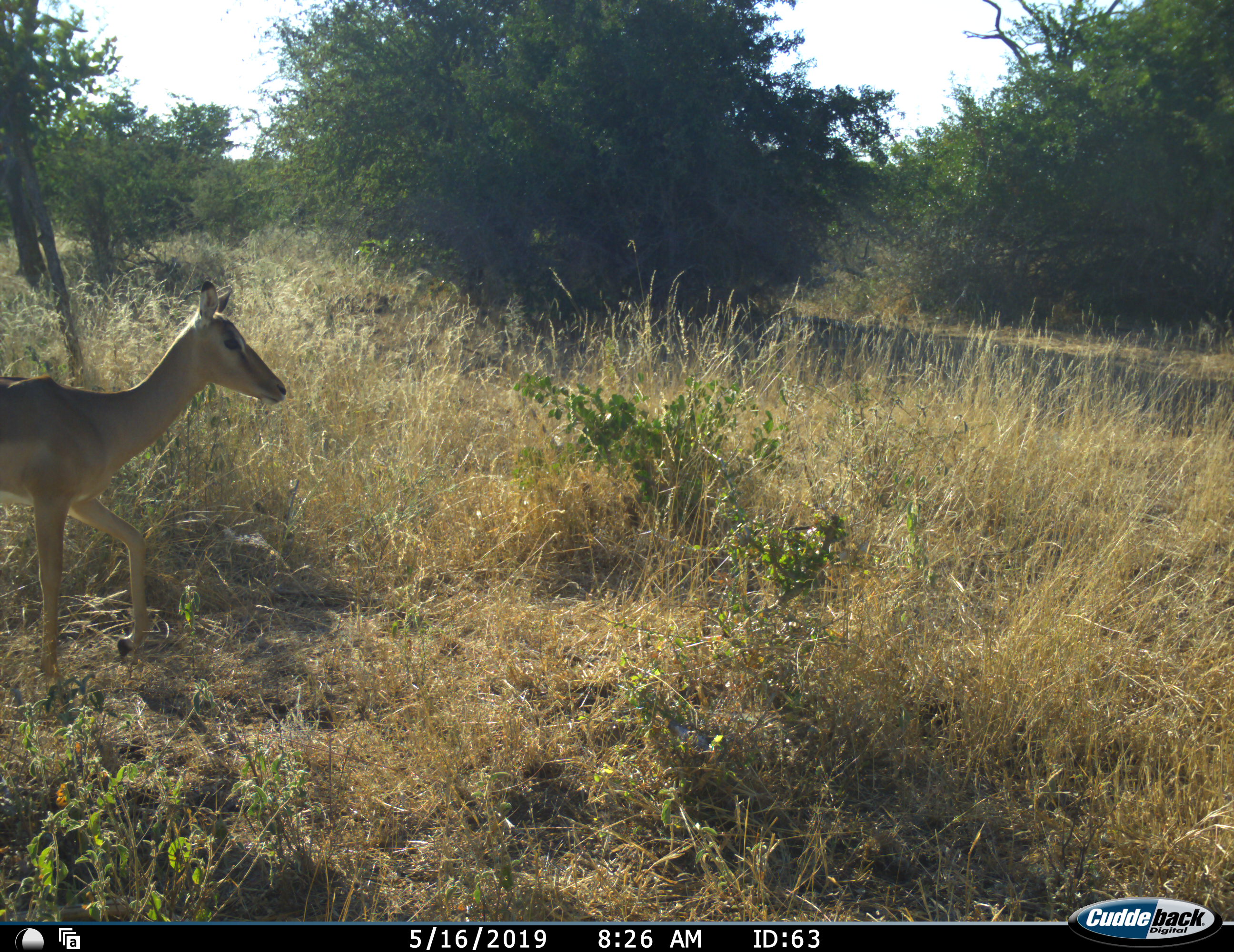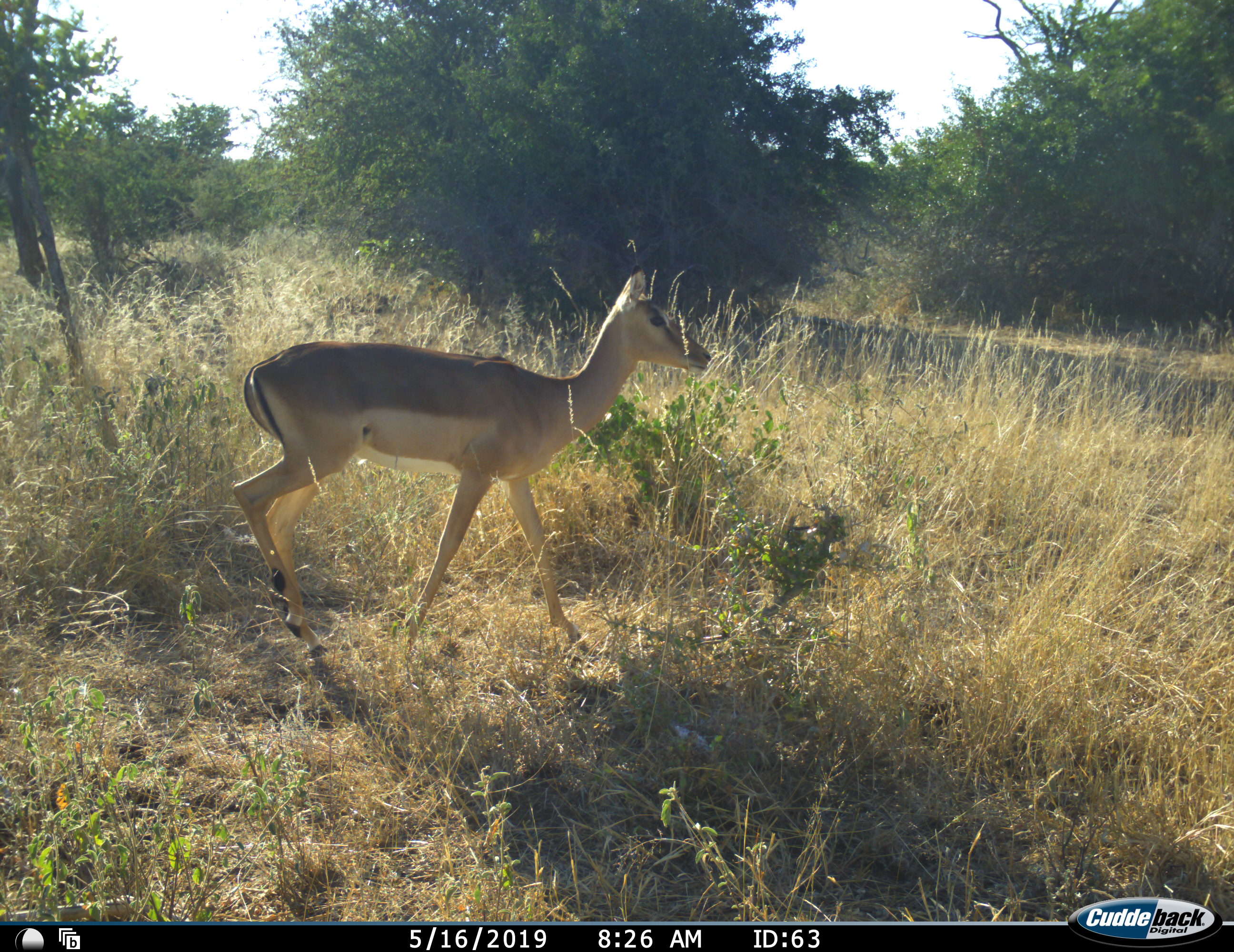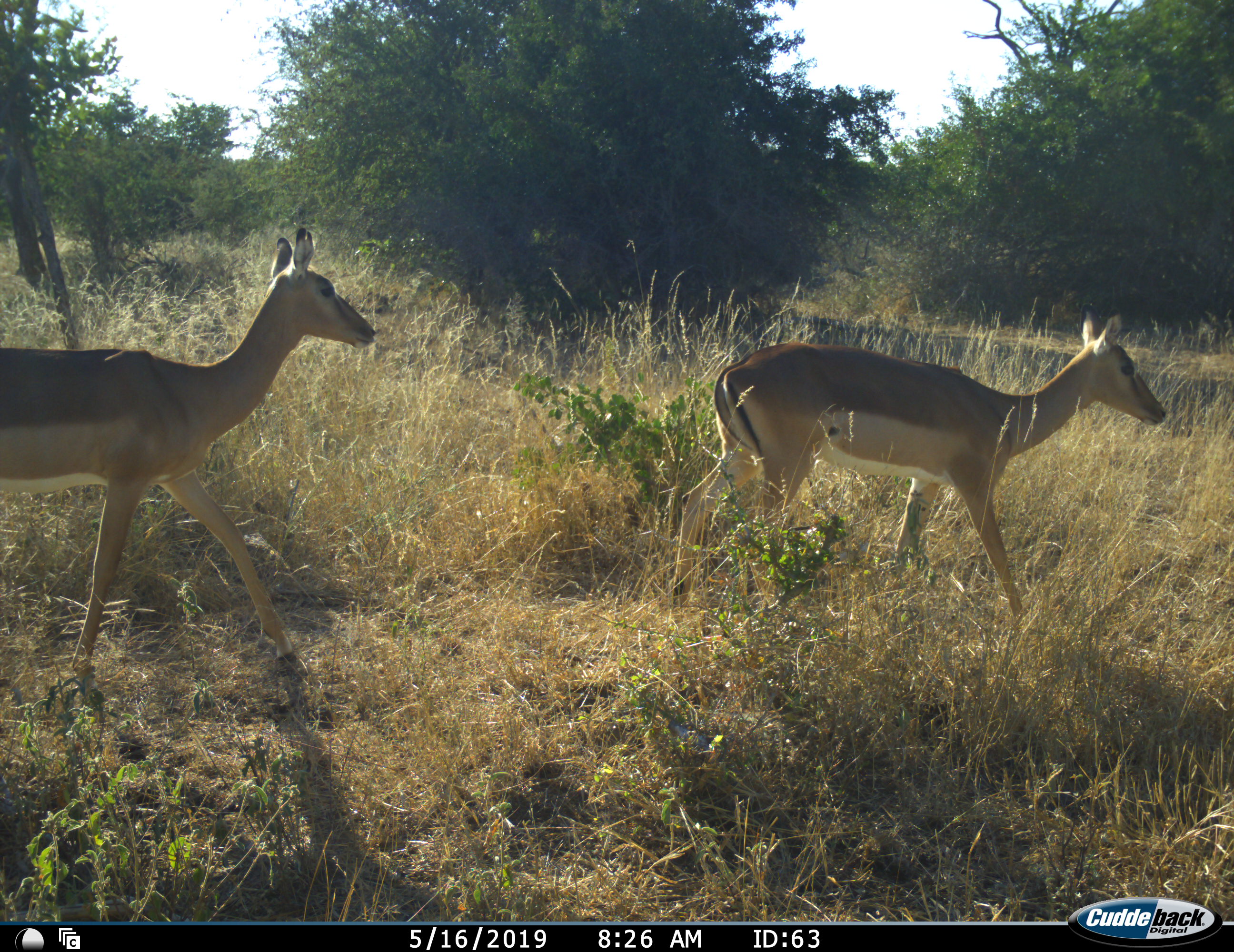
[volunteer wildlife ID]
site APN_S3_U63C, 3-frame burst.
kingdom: Animalia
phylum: Chordata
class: Mammalia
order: Artiodactyla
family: Bovidae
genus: Aepyceros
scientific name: Aepyceros melampus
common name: impala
Impala (Aepyceros melampus), count 2. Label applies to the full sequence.